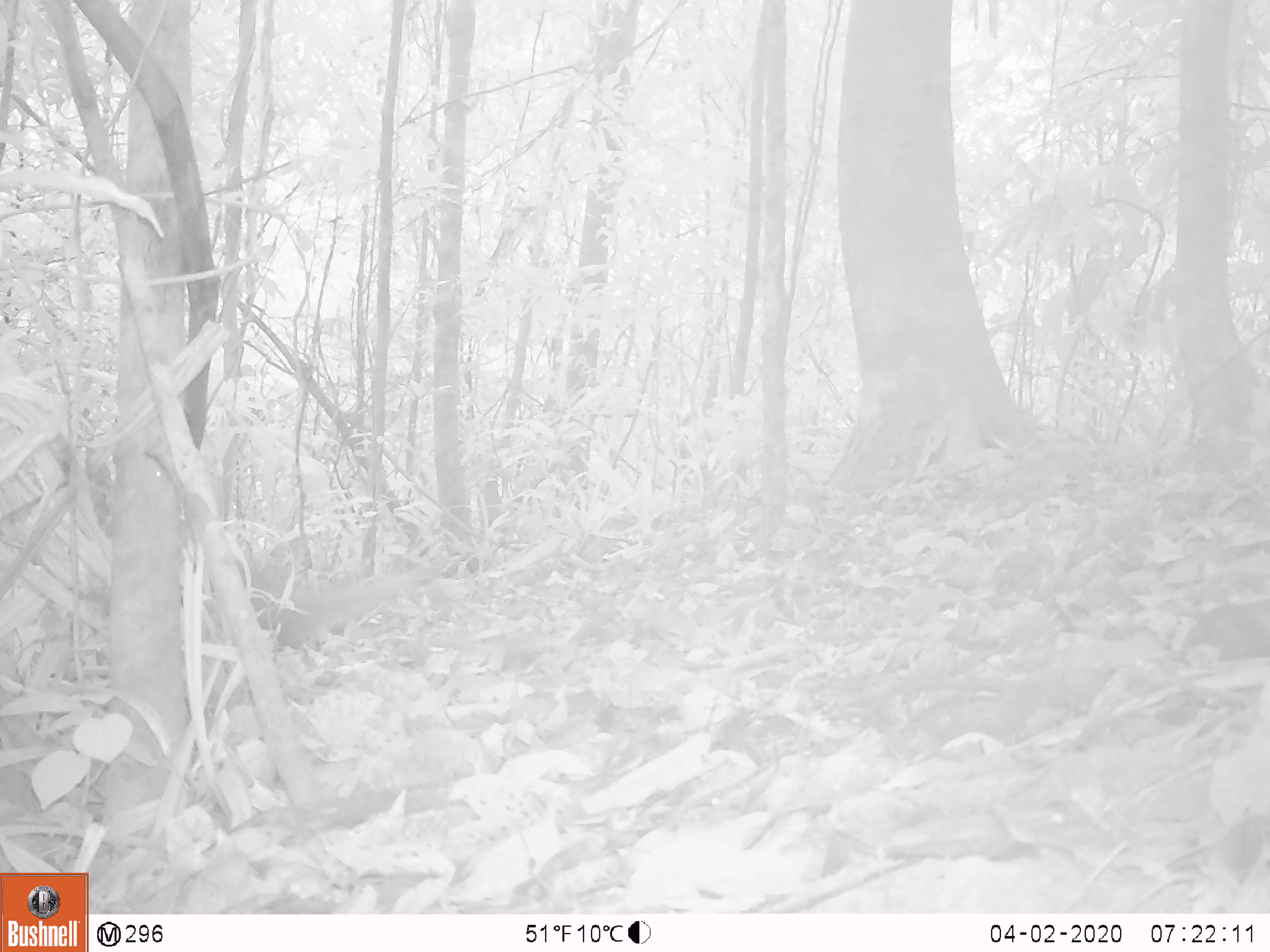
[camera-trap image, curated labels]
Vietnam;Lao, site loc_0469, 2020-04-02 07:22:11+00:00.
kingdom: Animalia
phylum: Chordata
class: Mammalia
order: Rodentia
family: Sciuridae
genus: Dremomys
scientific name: Dremomys rufigenis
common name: red-cheeked squirrel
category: red cheeked squirrel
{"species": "red cheeked squirrel (red-cheeked squirrel) (Dremomys rufigenis)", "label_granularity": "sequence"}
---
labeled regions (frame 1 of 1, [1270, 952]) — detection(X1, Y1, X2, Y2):
red cheeked squirrel: detection(245, 560, 440, 648)